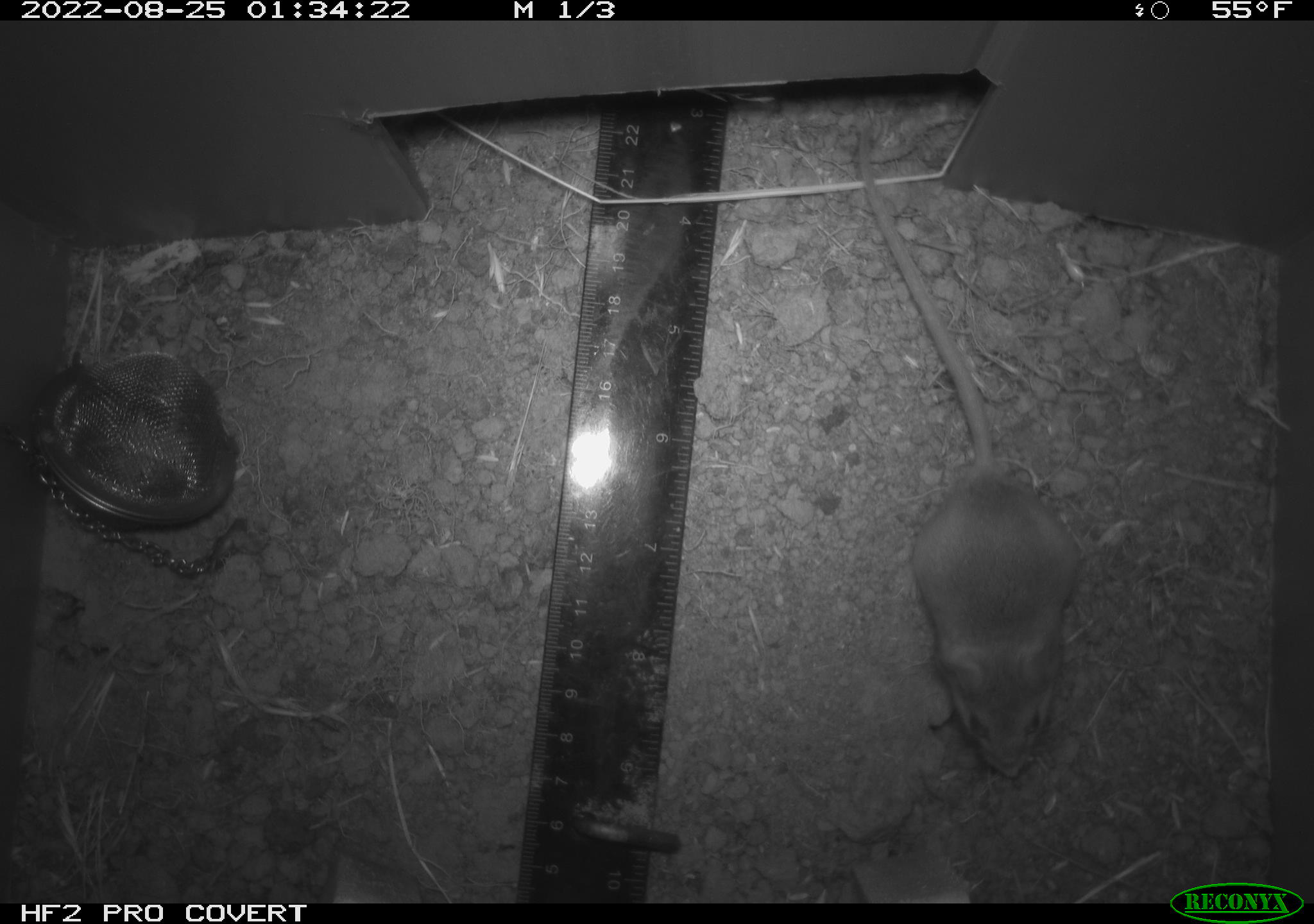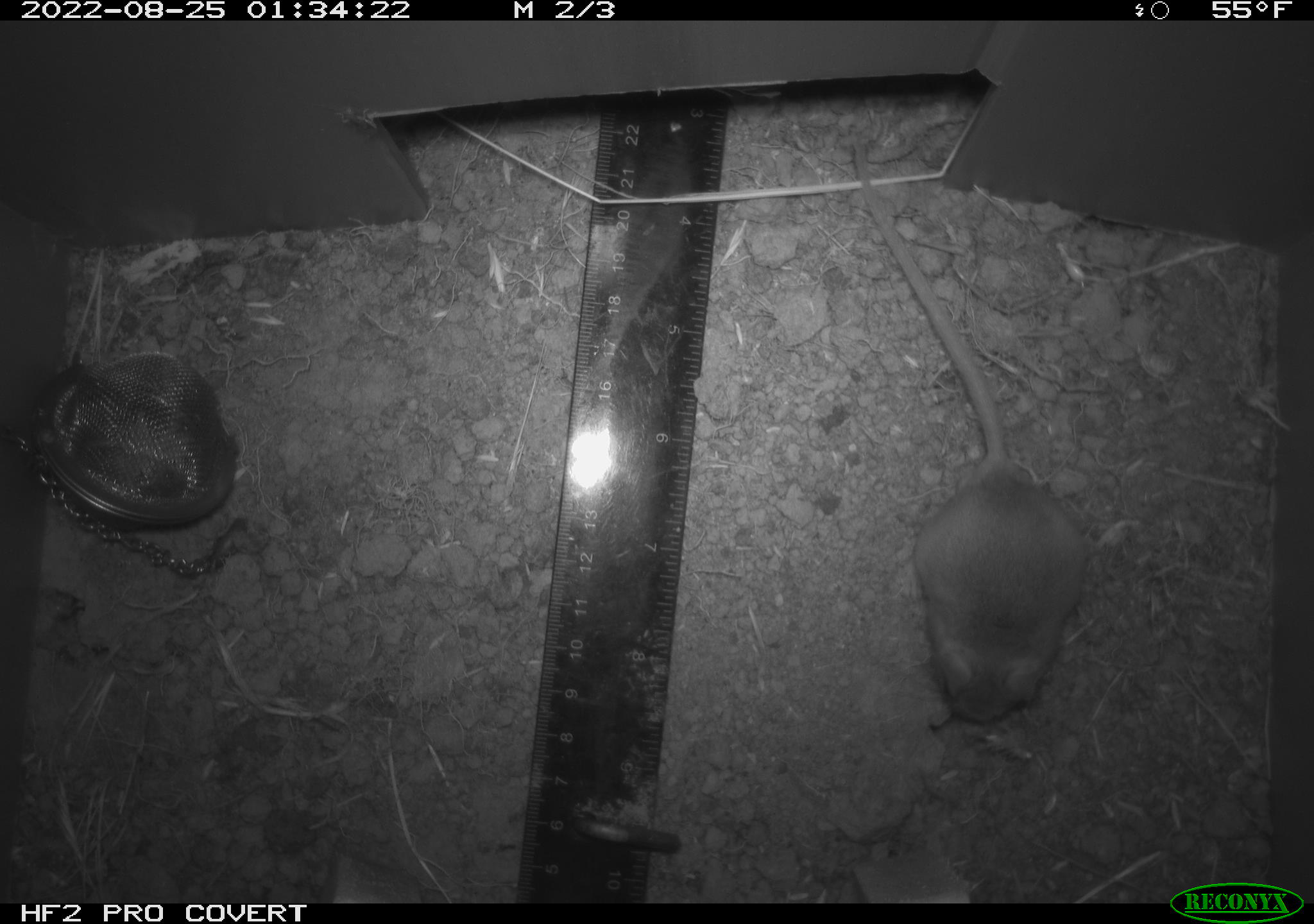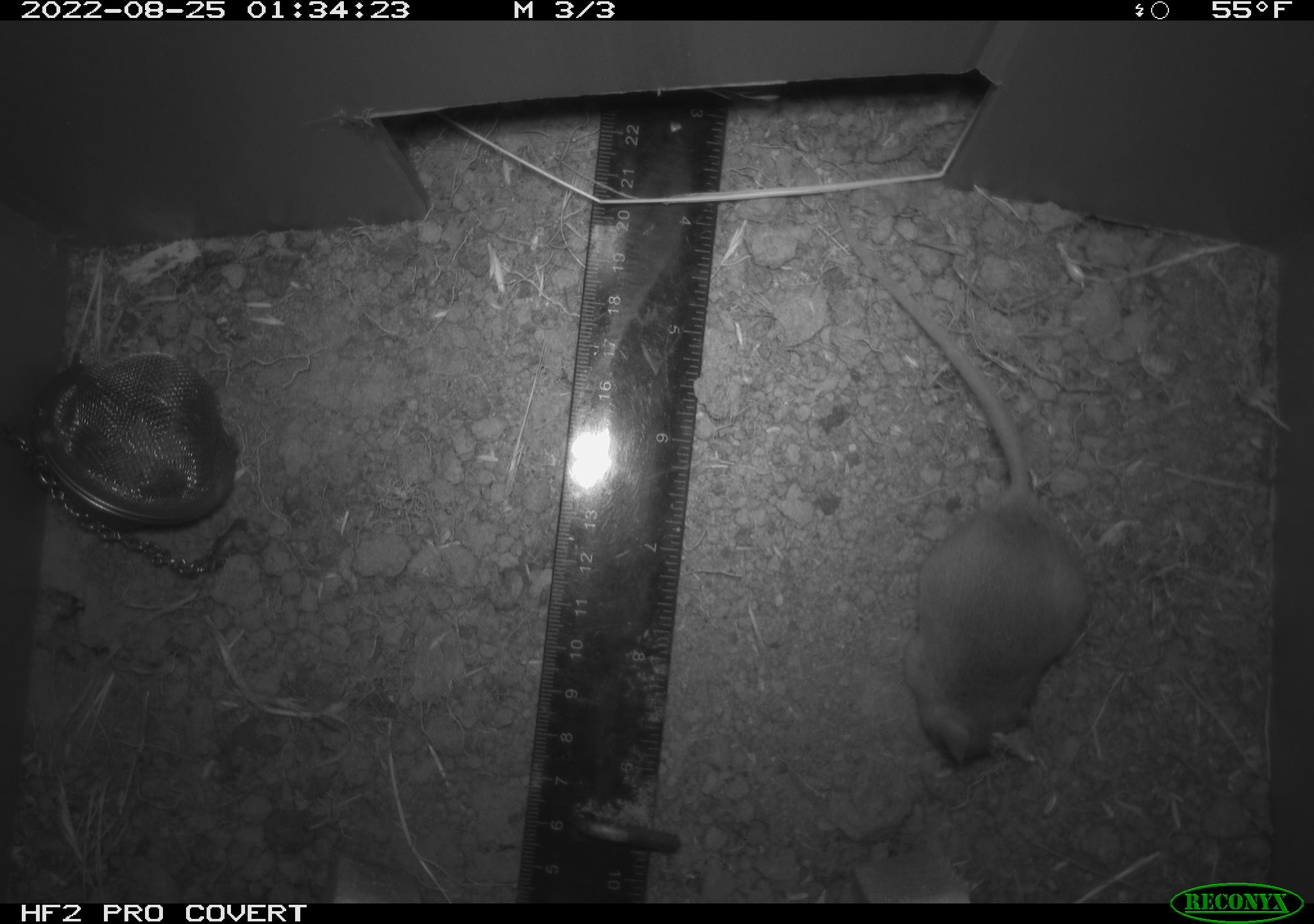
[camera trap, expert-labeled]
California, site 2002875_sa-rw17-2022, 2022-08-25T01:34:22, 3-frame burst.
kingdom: Animalia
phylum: Chordata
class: Mammalia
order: Rodentia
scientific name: Rodentia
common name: mouse species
Mouse species (Rodentia).